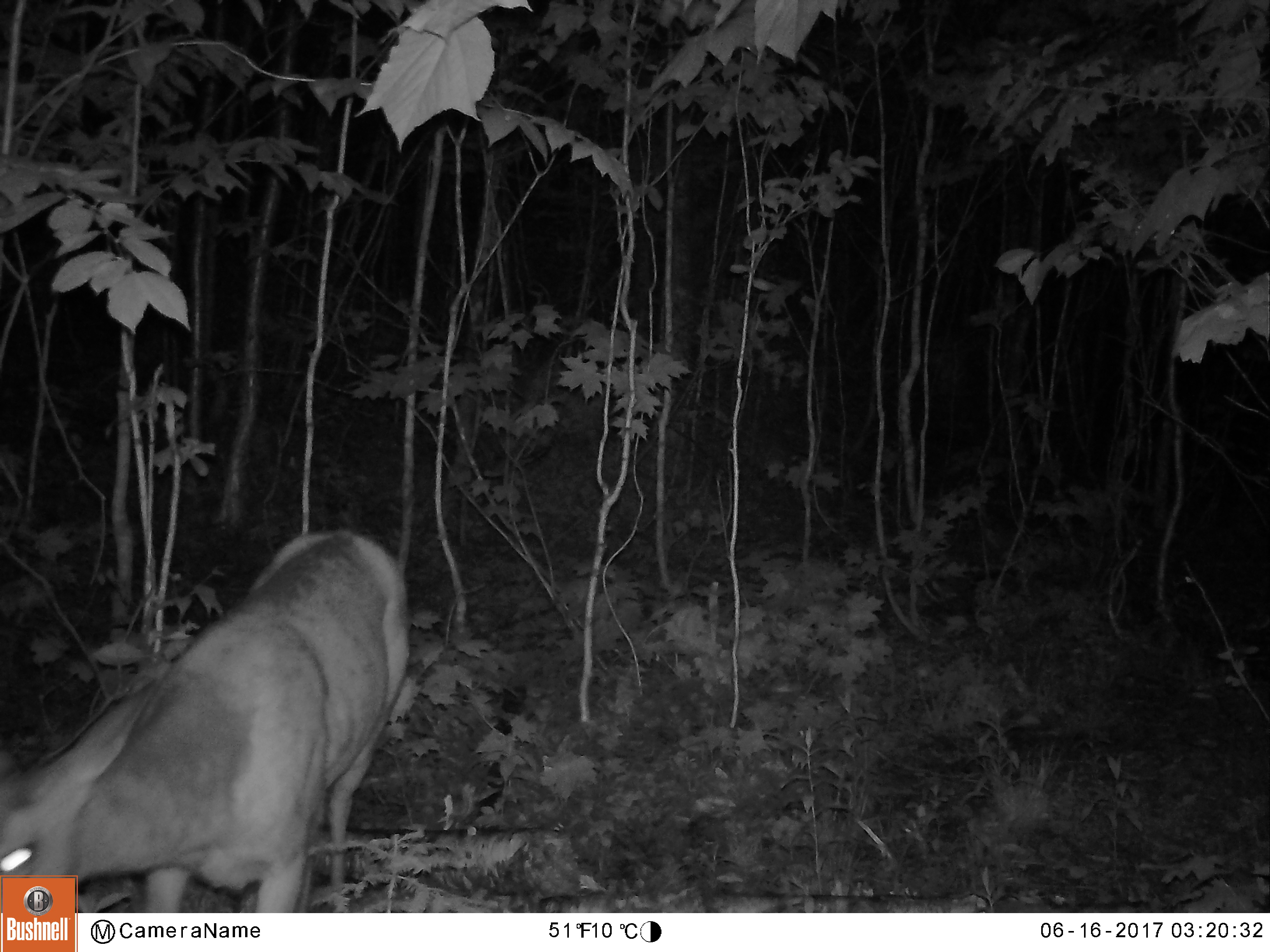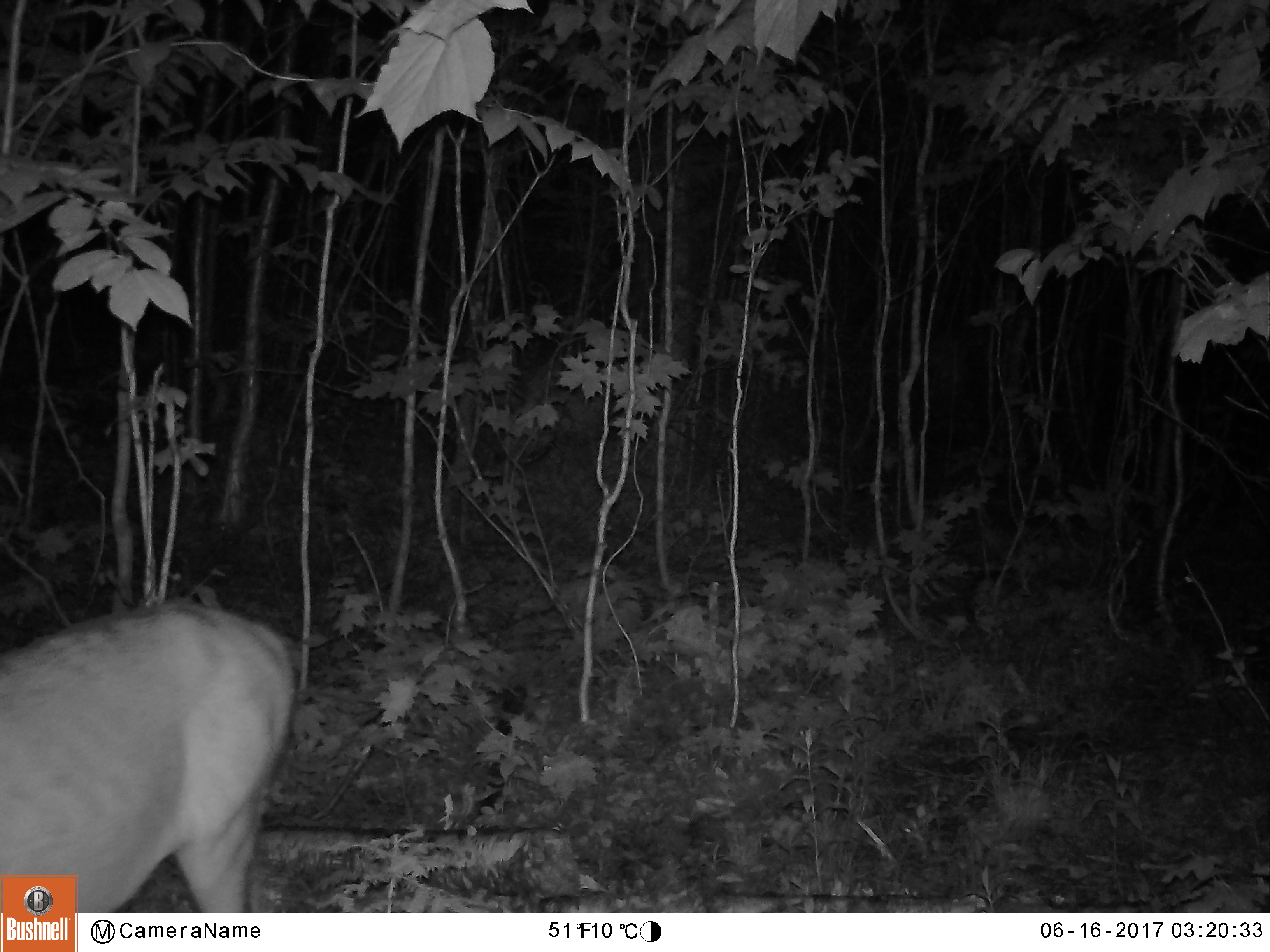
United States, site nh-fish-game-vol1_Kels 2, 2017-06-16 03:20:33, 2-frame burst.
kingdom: Animalia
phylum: Chordata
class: Mammalia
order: Artiodactyla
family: Cervidae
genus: Odocoileus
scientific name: Odocoileus virginianus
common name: white-tailed deer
White-tailed deer (Odocoileus virginianus).